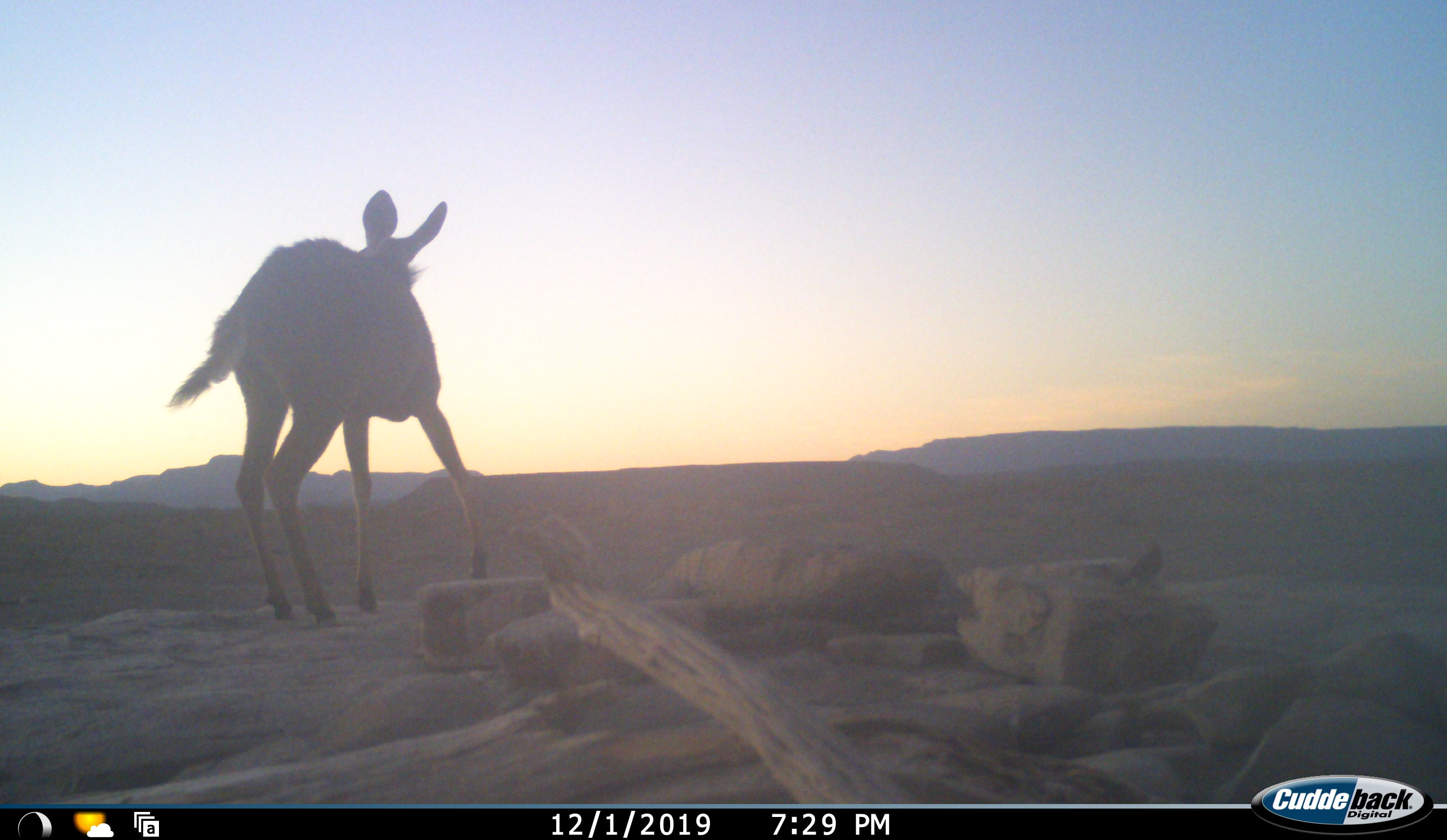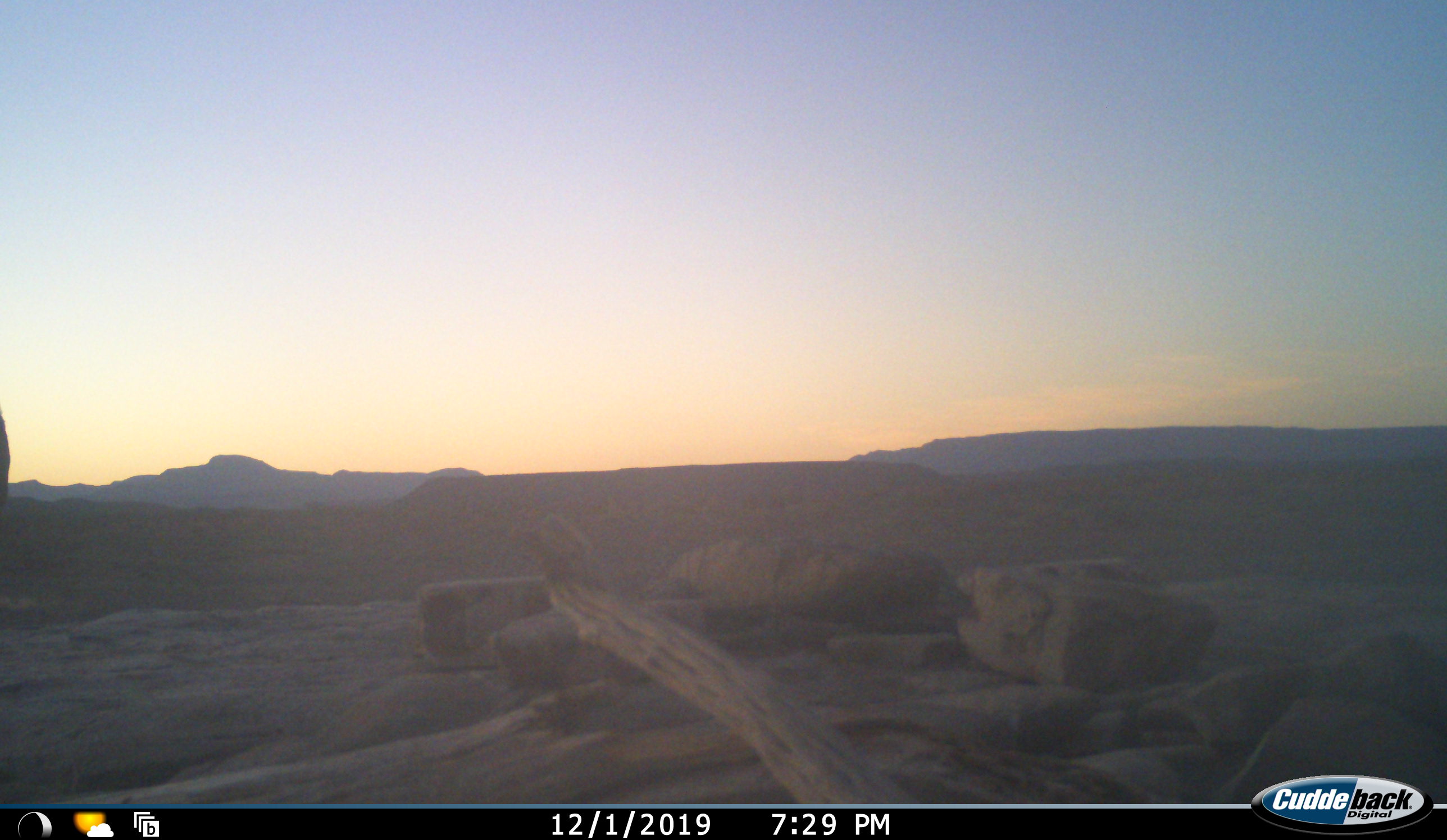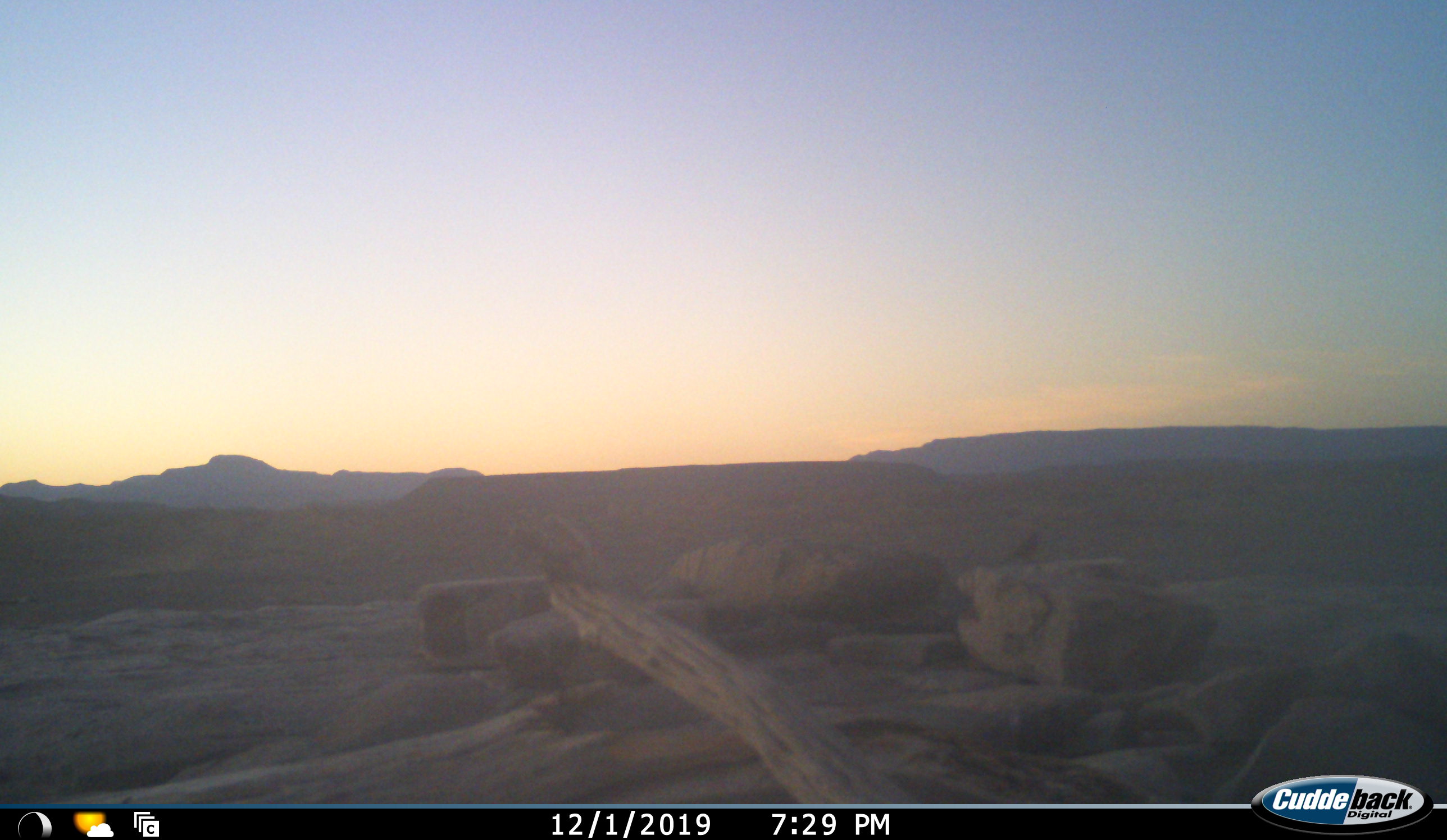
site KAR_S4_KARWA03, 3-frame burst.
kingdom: Animalia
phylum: Chordata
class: Mammalia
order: Artiodactyla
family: Bovidae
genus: Tragelaphus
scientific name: Tragelaphus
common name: kudu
Kudu (Tragelaphus), count 1. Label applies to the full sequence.